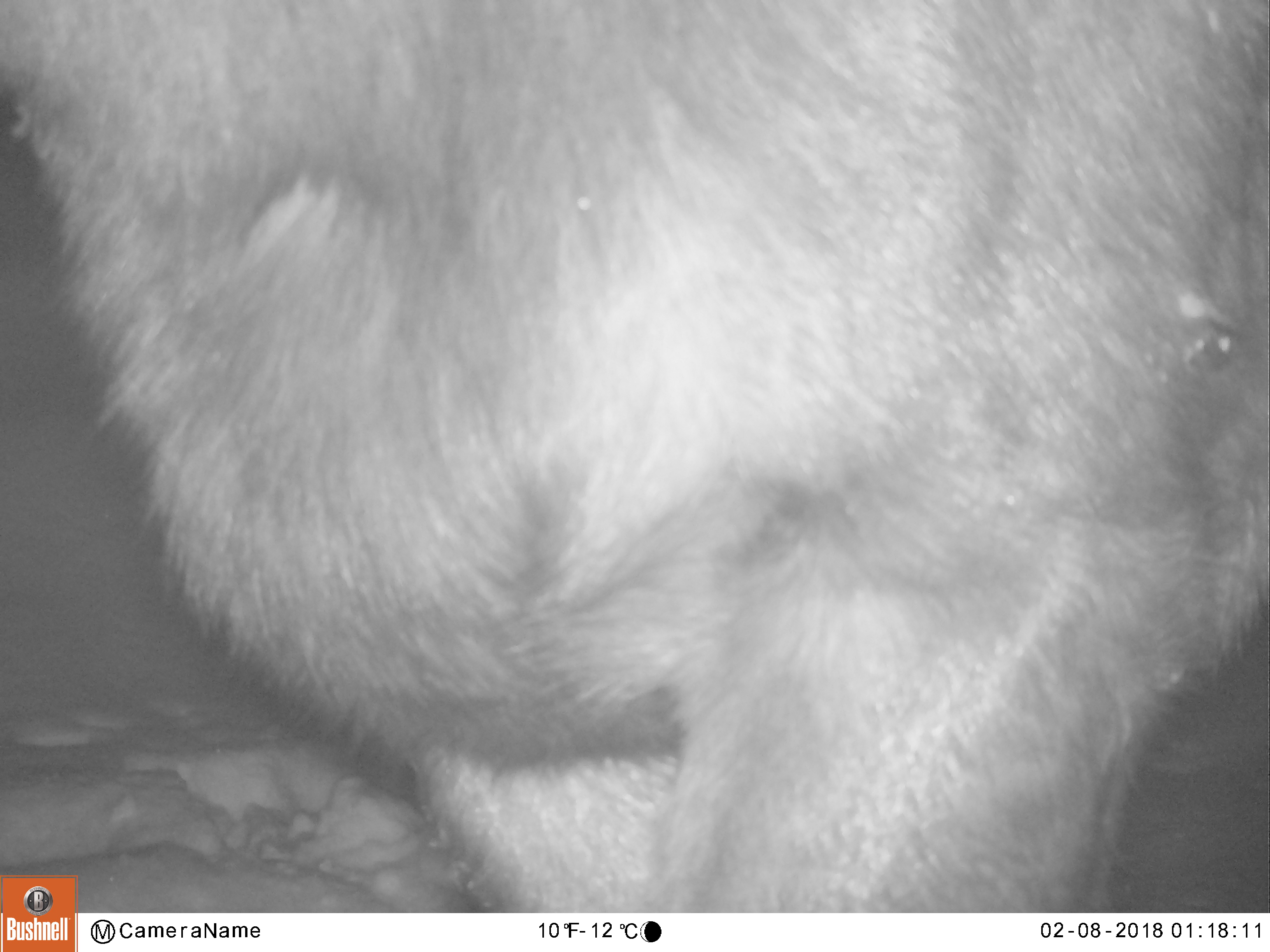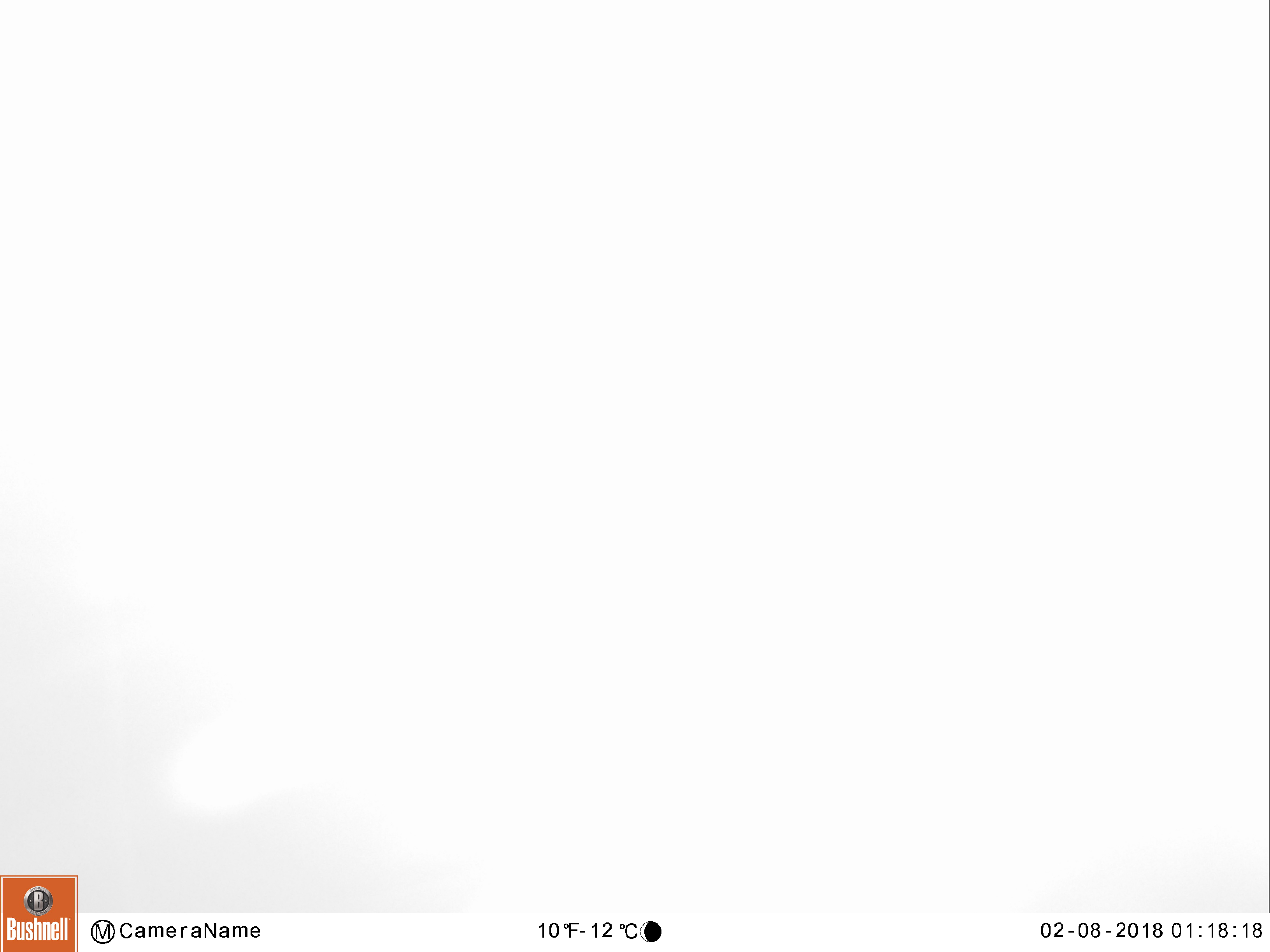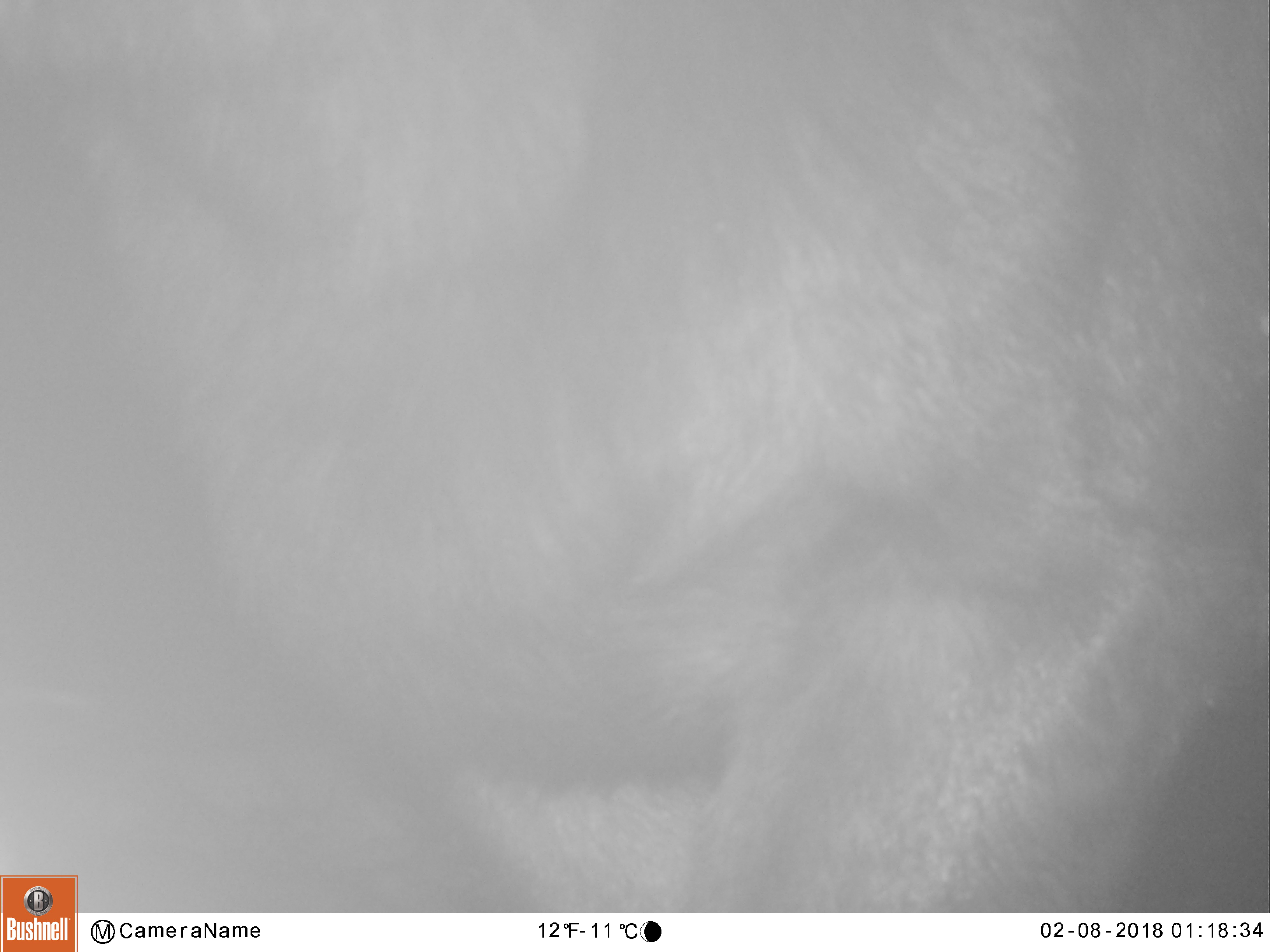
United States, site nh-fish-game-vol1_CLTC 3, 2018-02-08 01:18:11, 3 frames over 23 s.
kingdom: Animalia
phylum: Chordata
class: Mammalia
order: Artiodactyla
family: Cervidae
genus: Alces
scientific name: Alces alces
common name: moose